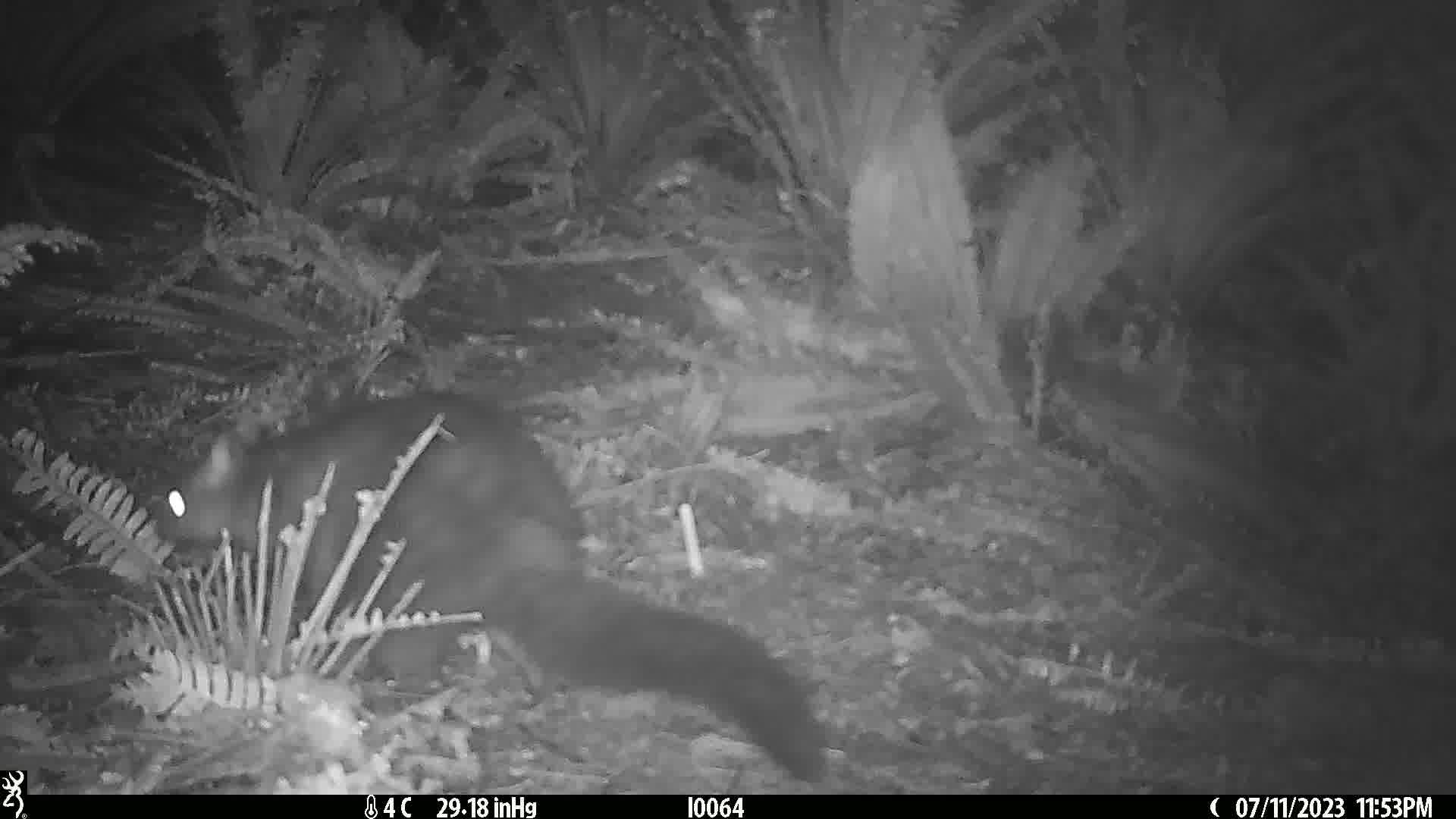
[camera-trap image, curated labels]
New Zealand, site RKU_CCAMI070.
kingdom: Animalia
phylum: Chordata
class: Mammalia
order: Diprotodontia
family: Phalangeridae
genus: Trichosurus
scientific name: Trichosurus vulpecula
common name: common brushtail possum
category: possum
Possum (common brushtail possum) (Trichosurus vulpecula).